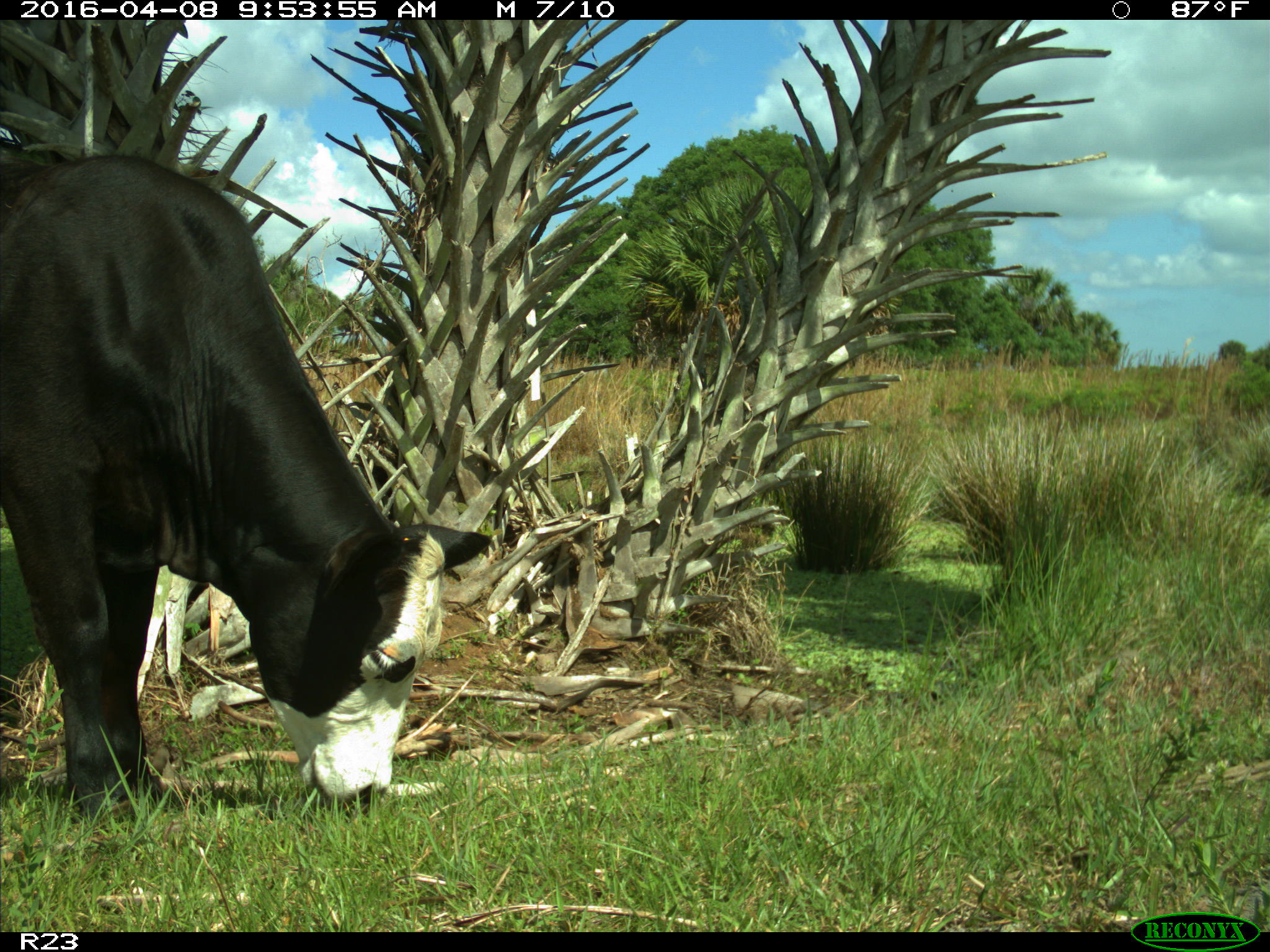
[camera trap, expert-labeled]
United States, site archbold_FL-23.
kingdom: Animalia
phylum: Chordata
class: Mammalia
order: Artiodactyla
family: Bovidae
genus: Bos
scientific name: Bos taurus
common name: domestic cow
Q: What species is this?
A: Bos taurus (domestic cow).